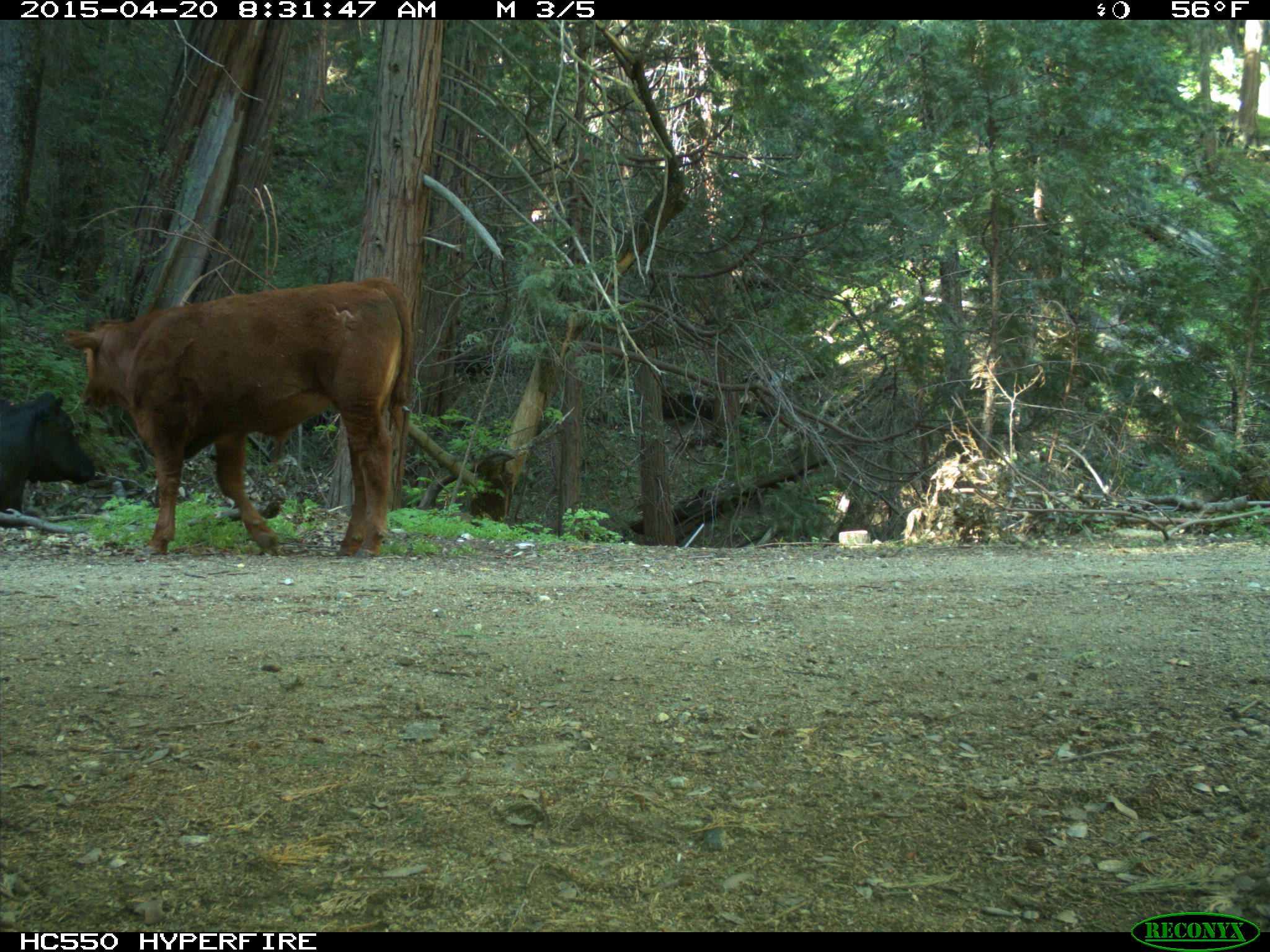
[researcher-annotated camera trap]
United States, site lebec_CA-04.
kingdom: Animalia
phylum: Chordata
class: Mammalia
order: Artiodactyla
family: Bovidae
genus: Bos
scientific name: Bos taurus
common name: domestic cow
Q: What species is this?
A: Bos taurus (domestic cow).